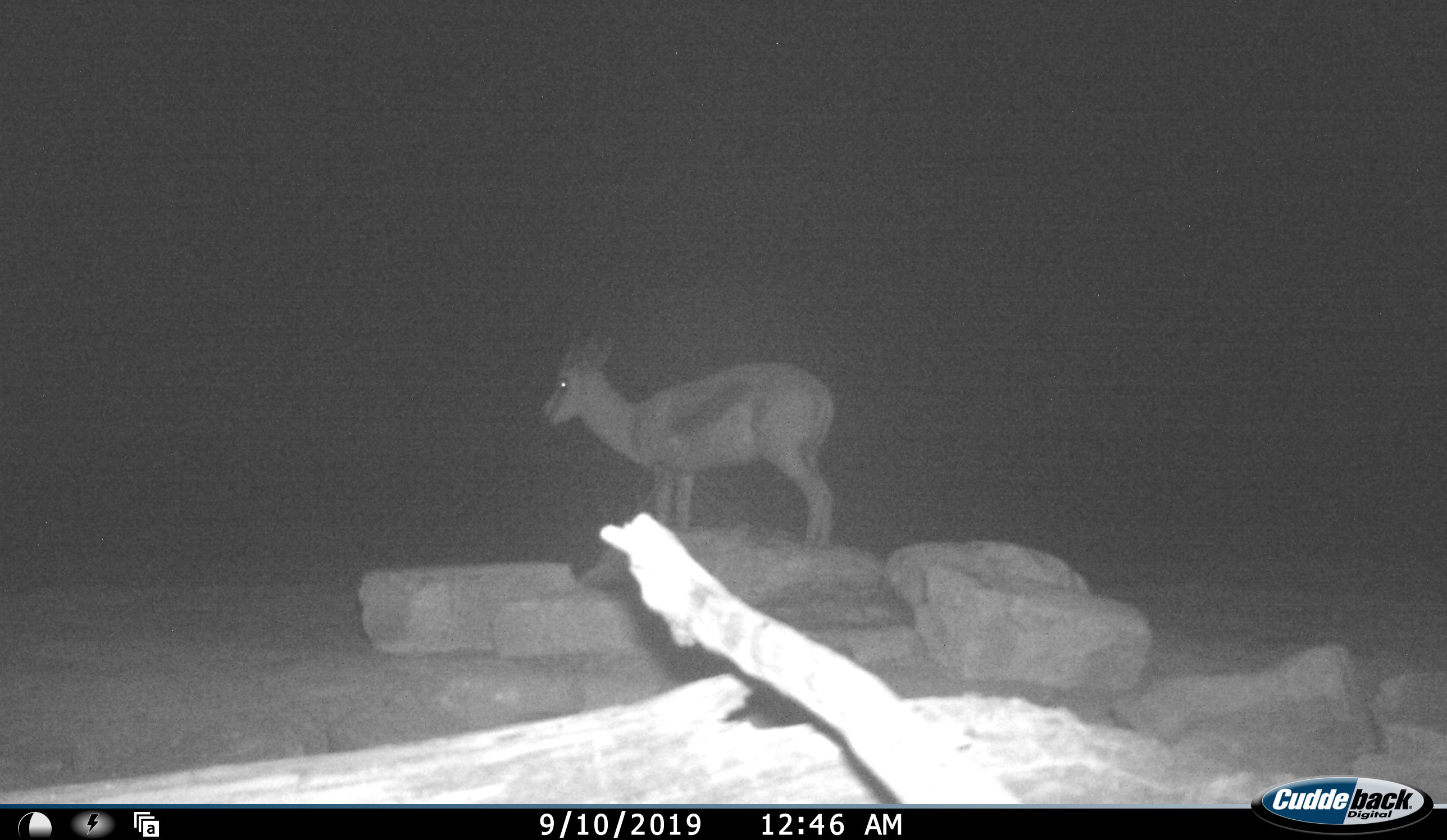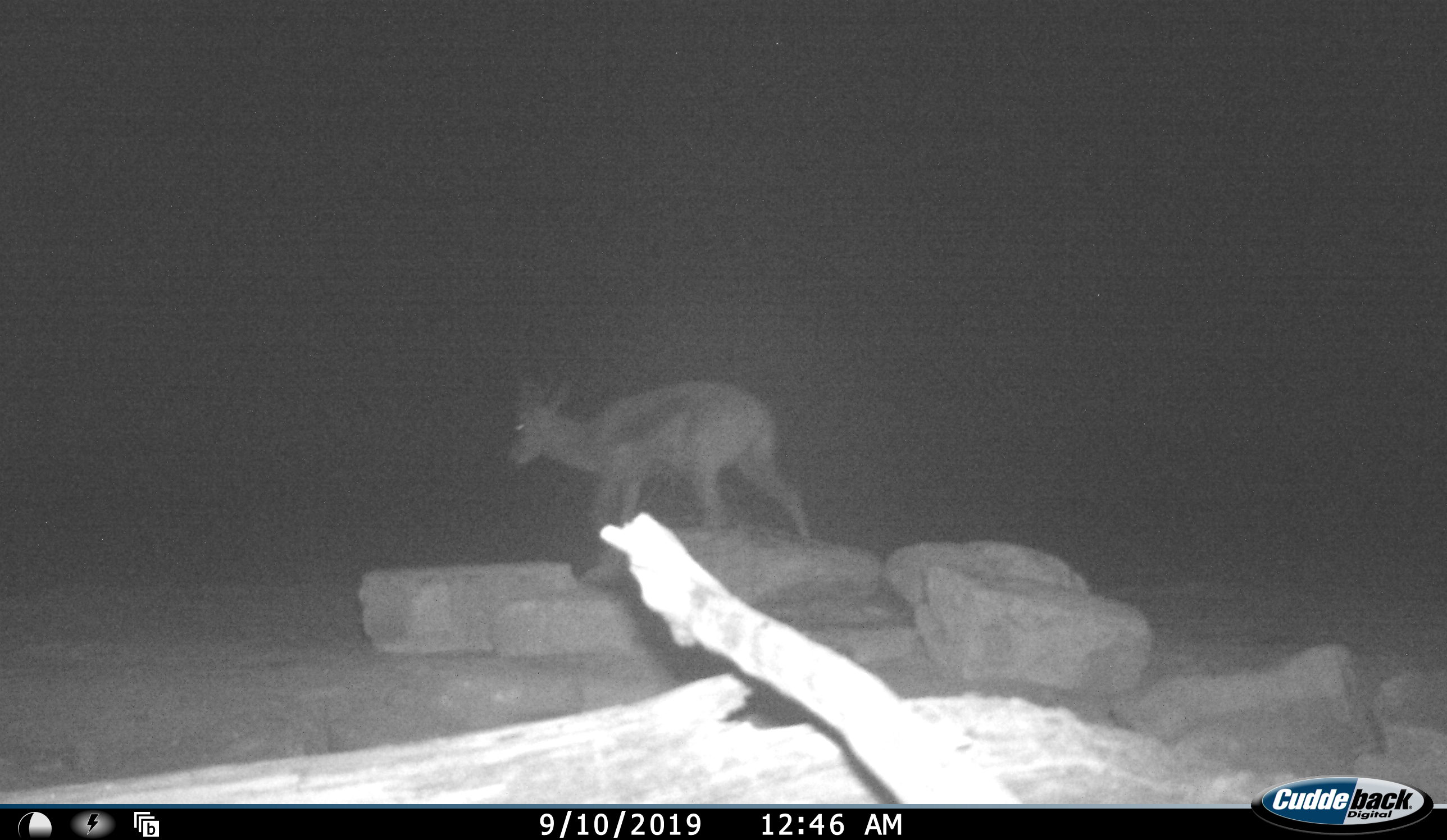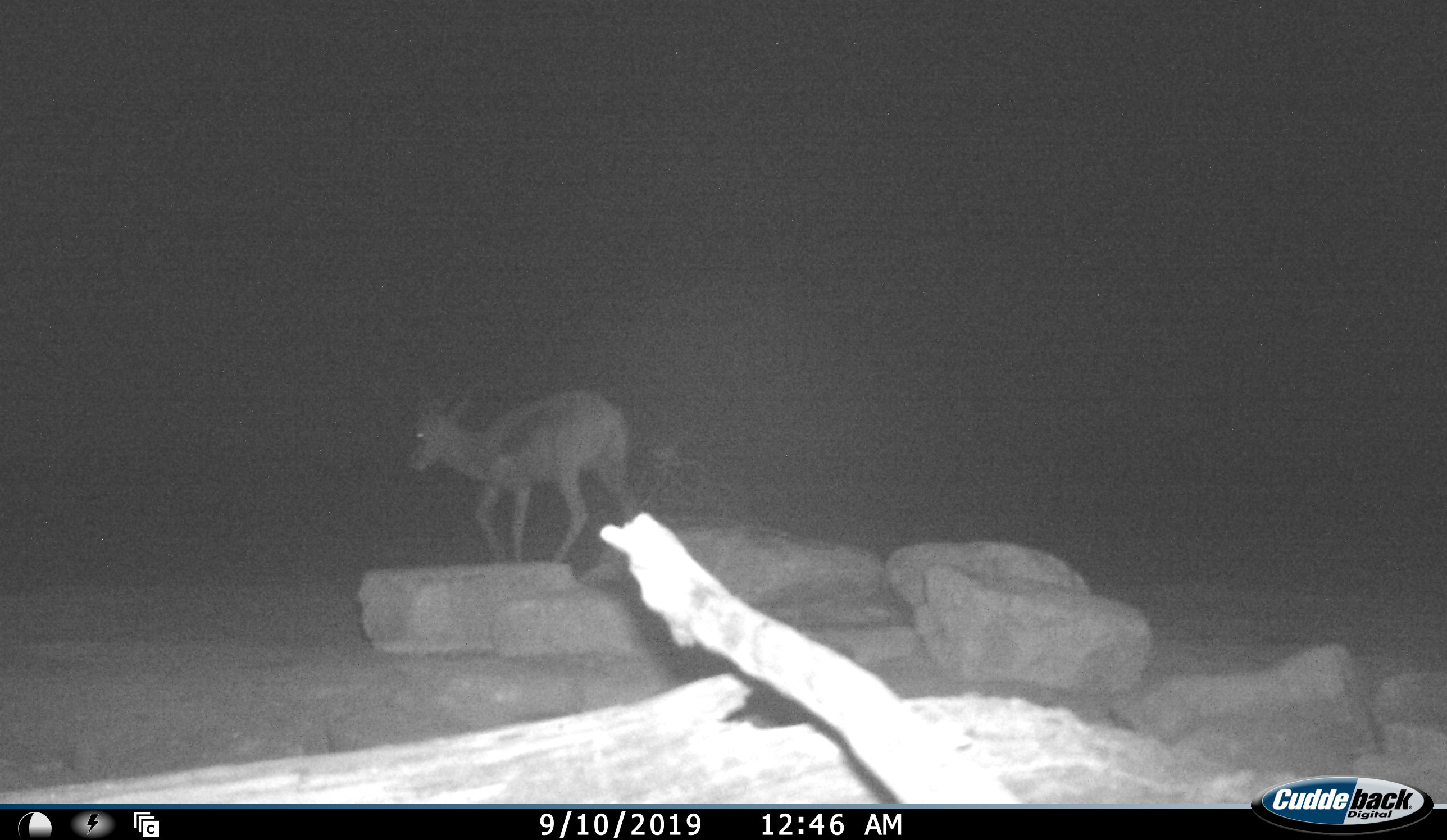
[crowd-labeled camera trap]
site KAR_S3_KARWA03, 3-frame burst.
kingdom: Animalia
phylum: Chordata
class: Mammalia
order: Artiodactyla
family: Bovidae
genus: Antidorcas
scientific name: Antidorcas marsupialis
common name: springbok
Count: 1.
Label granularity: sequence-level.